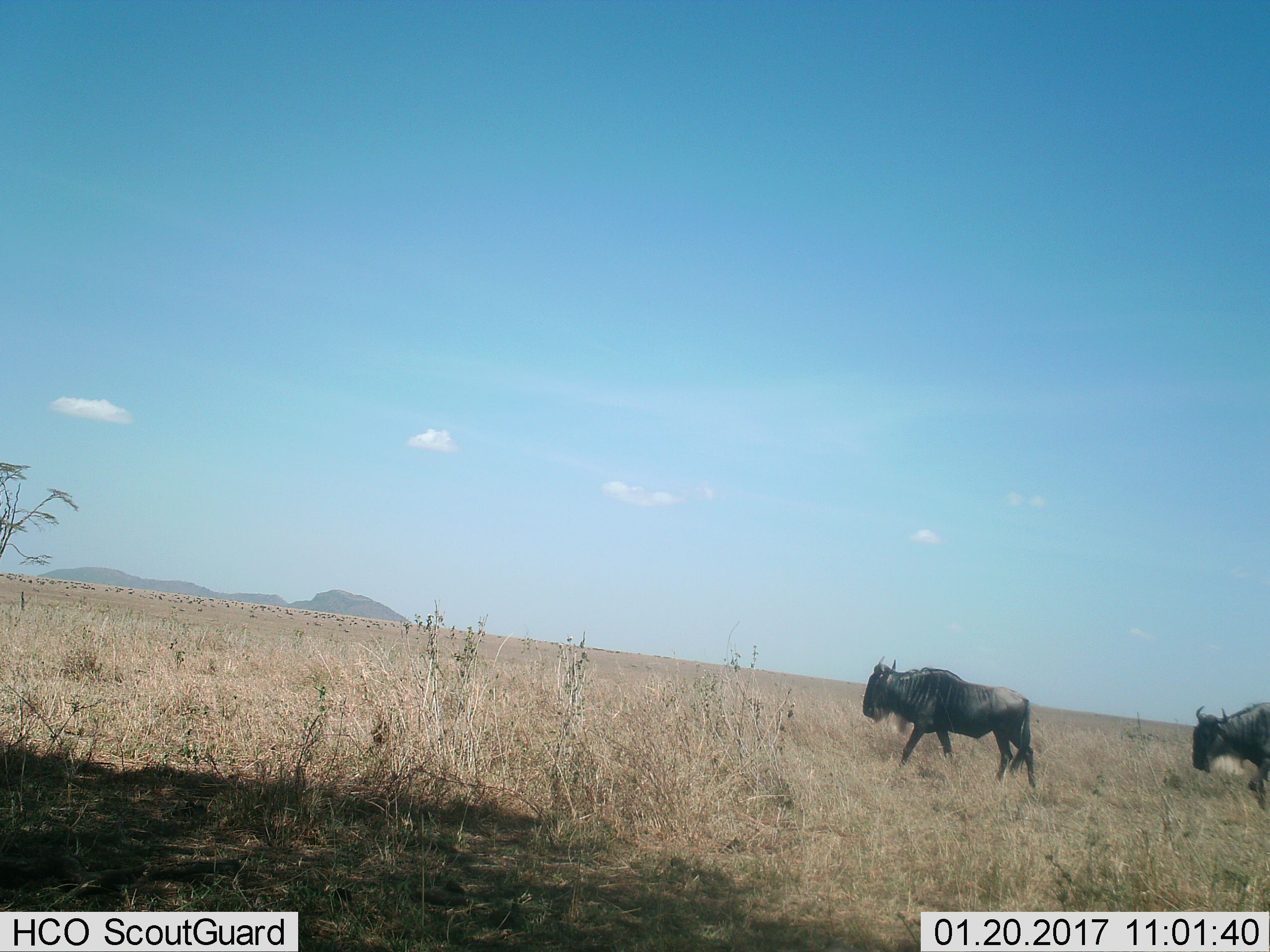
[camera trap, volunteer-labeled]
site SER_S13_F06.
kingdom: Animalia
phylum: Chordata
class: Mammalia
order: Artiodactyla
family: Bovidae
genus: Connochaetes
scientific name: Connochaetes taurinus taurinus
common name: blue wildebeest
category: wildebeestblue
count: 2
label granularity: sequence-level